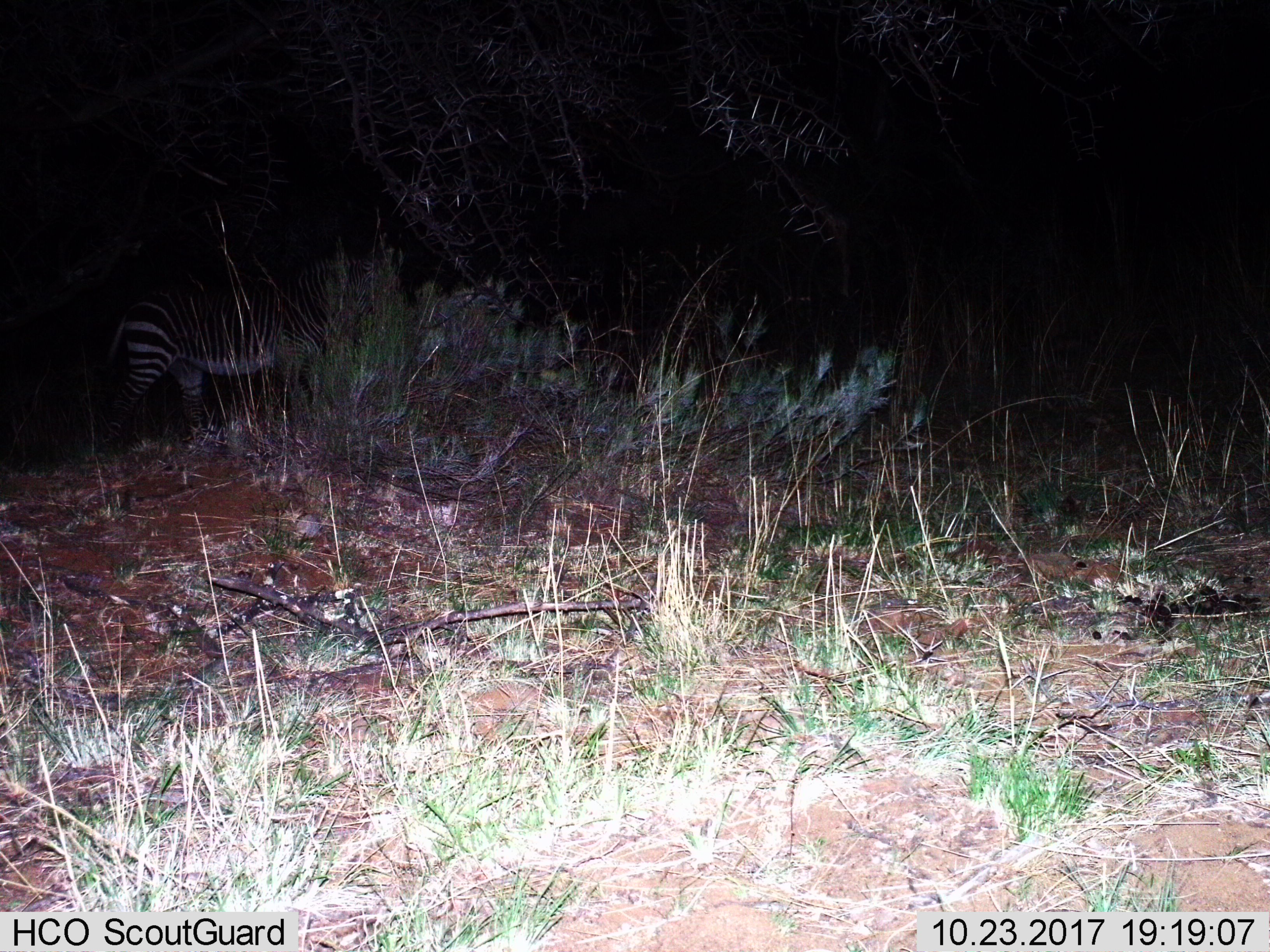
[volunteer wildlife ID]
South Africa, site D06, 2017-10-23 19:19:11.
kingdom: Animalia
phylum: Chordata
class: Mammalia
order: Perissodactyla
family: Equidae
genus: Equus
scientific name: Equus zebra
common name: mountain zebra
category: zebramountain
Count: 1.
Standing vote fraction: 40%.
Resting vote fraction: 0%.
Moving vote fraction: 60%.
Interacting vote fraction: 0%.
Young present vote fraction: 0%.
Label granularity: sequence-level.